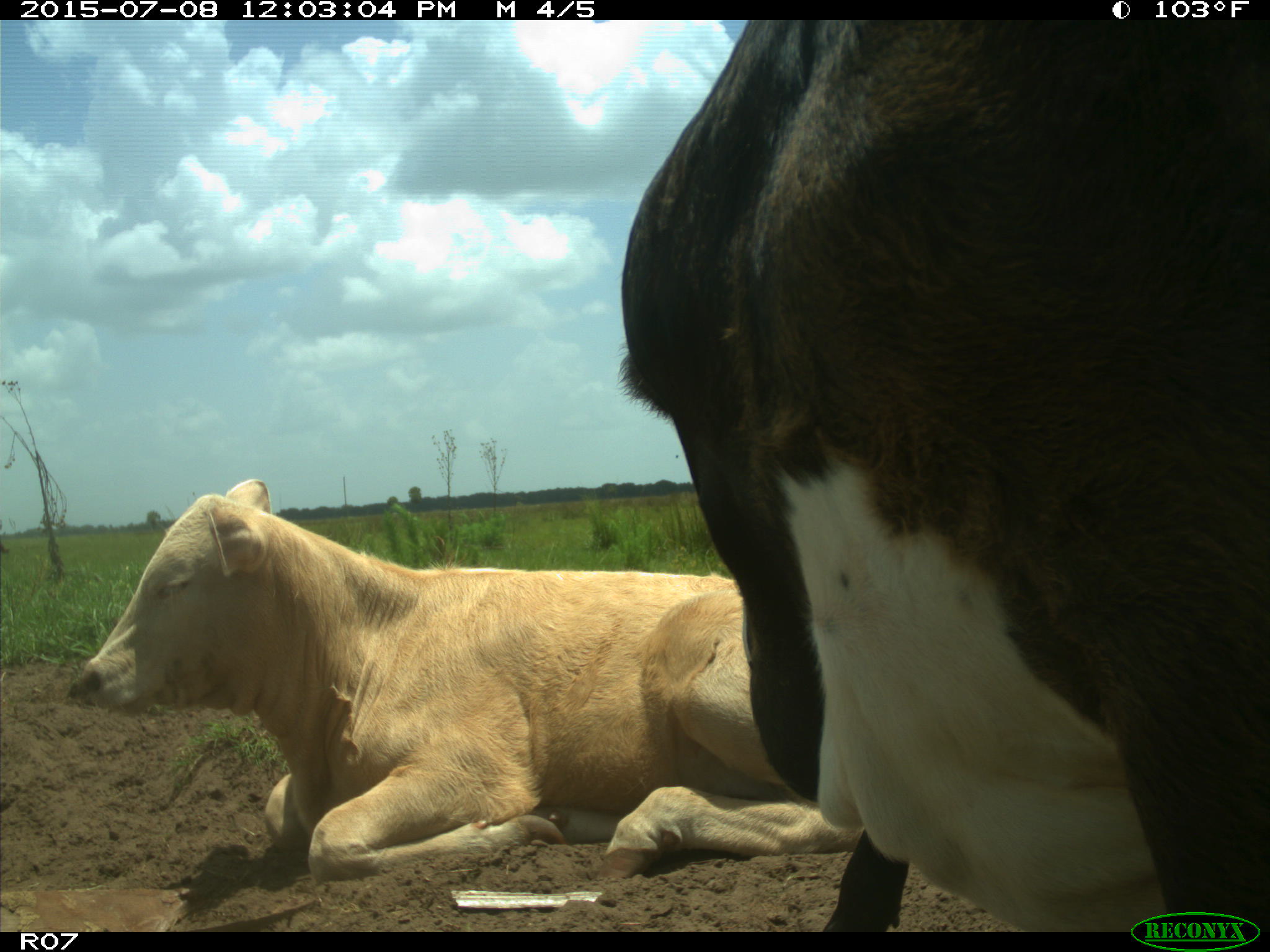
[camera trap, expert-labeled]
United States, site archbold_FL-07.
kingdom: Animalia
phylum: Chordata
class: Mammalia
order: Artiodactyla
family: Bovidae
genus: Bos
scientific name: Bos taurus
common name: domestic cow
Bos taurus (domestic cow).